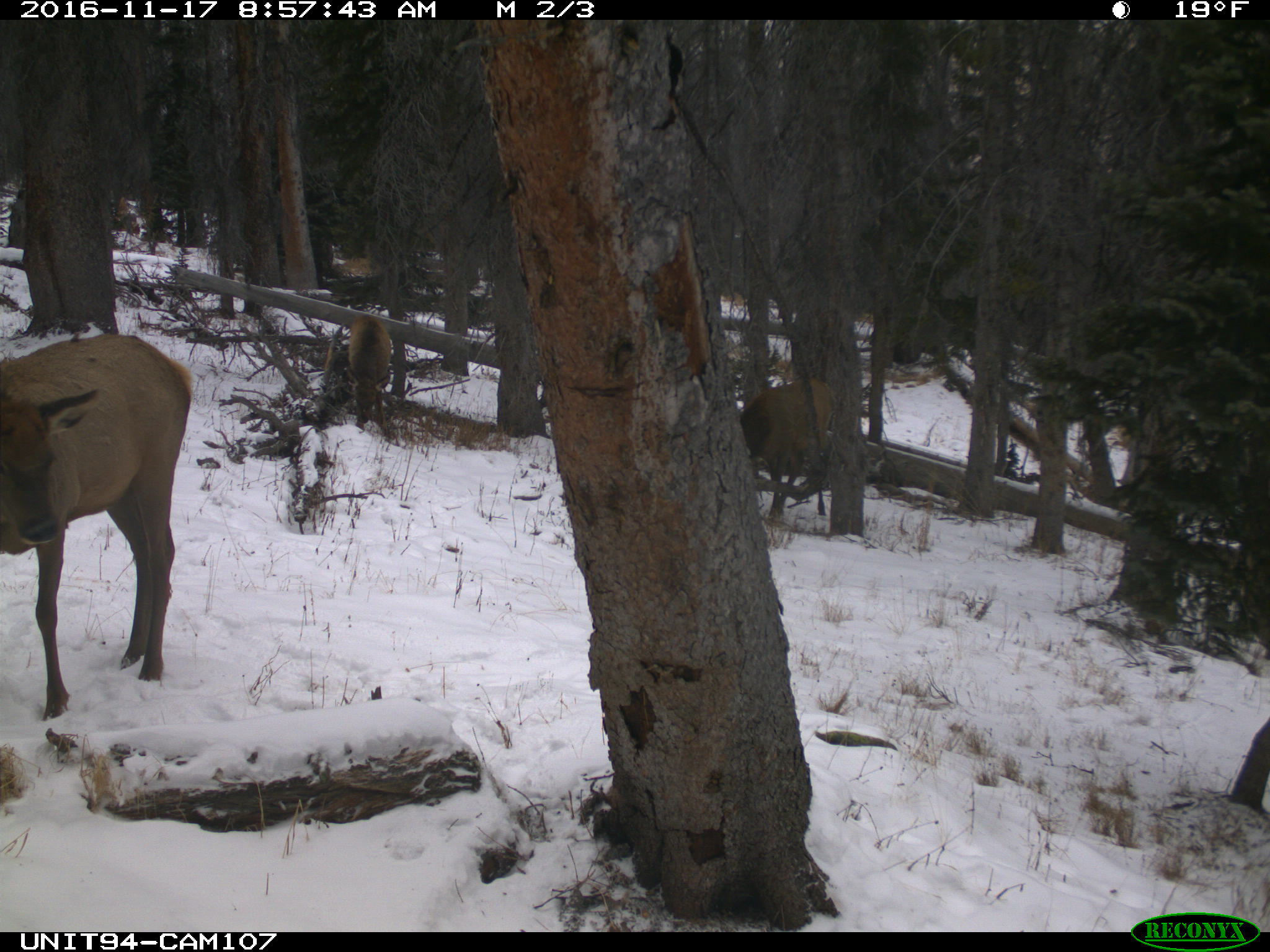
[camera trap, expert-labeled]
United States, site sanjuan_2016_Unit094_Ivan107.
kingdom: Animalia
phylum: Chordata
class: Mammalia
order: Artiodactyla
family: Cervidae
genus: Cervus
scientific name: Cervus elaphus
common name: red deer